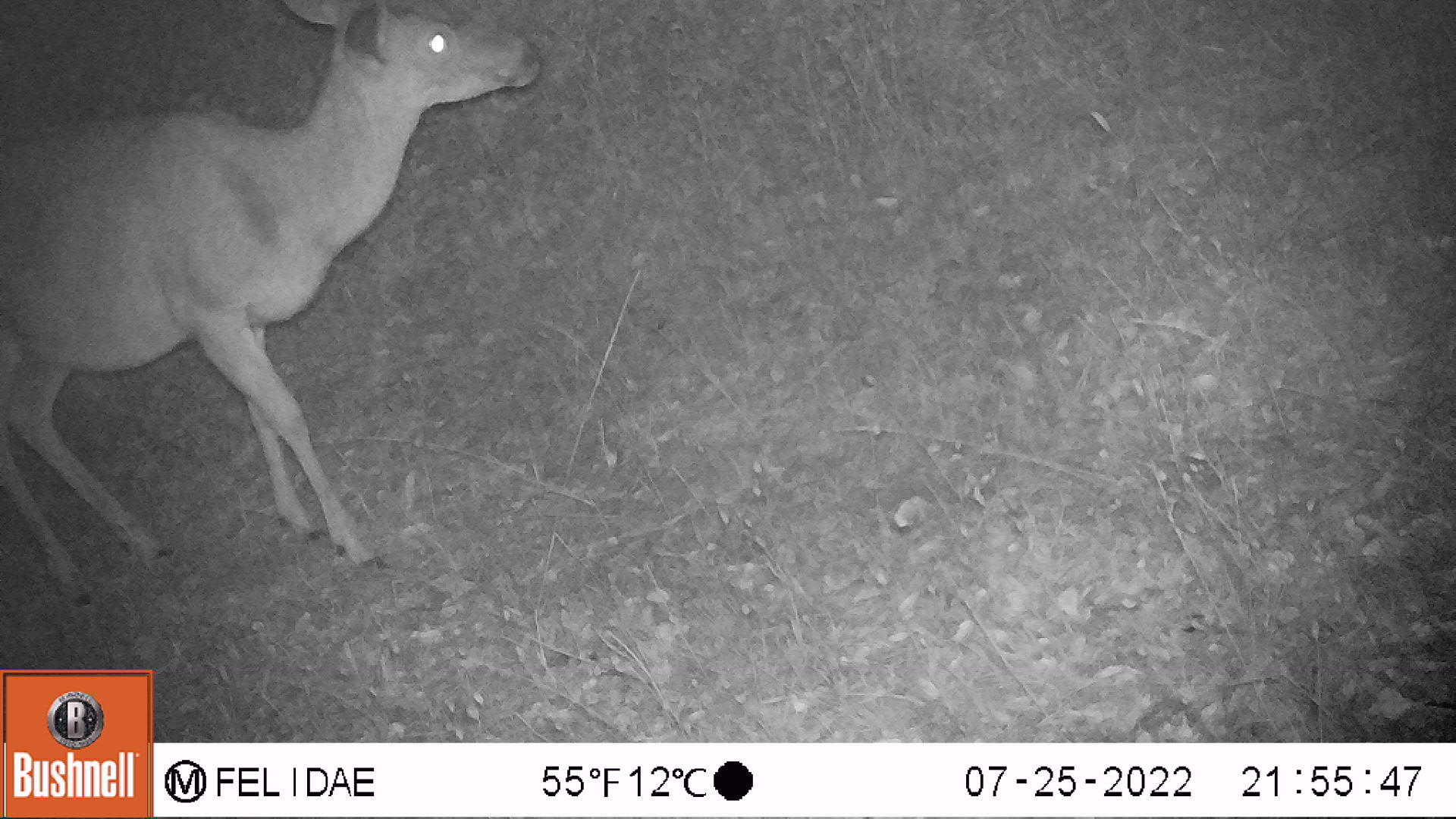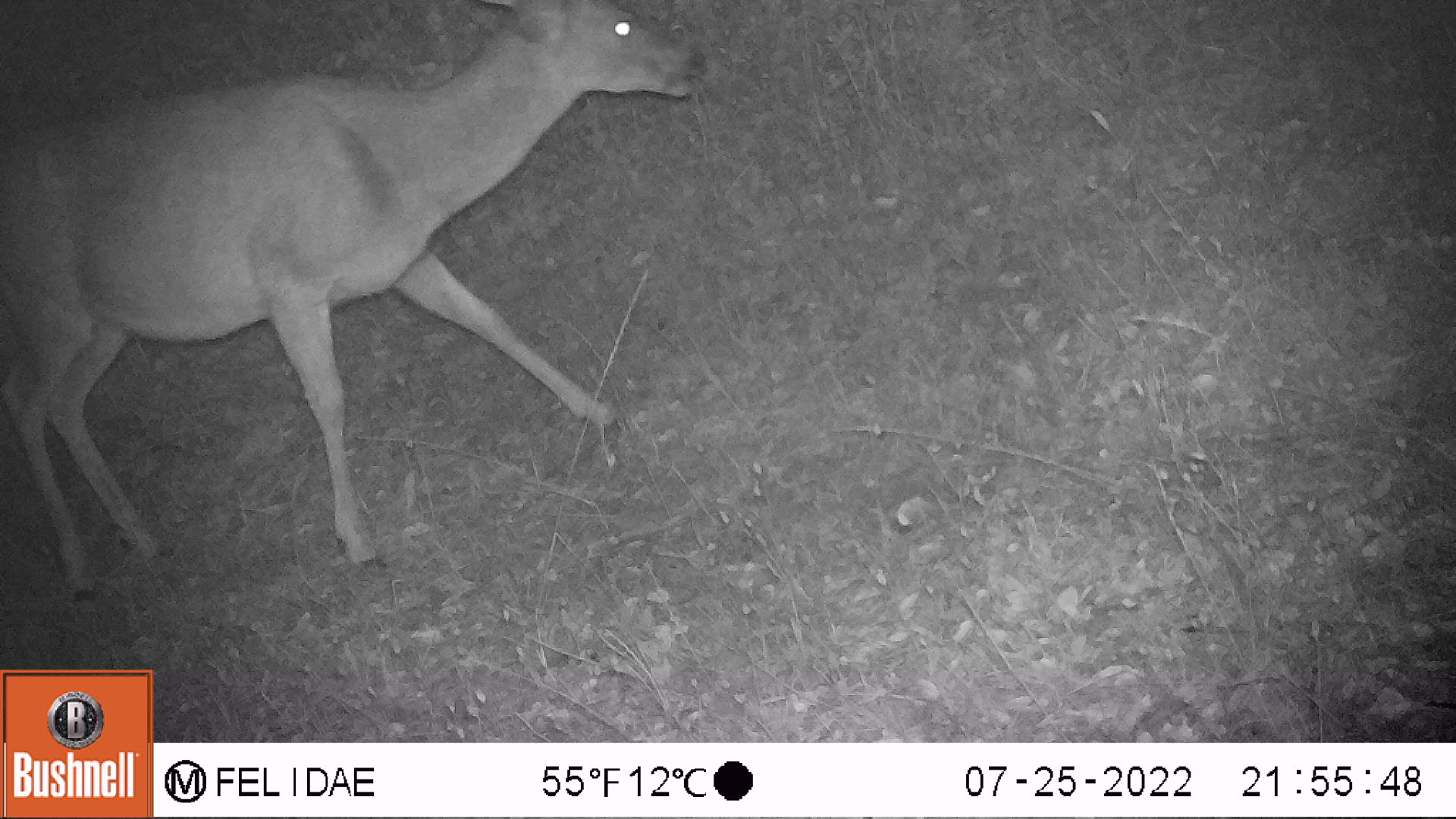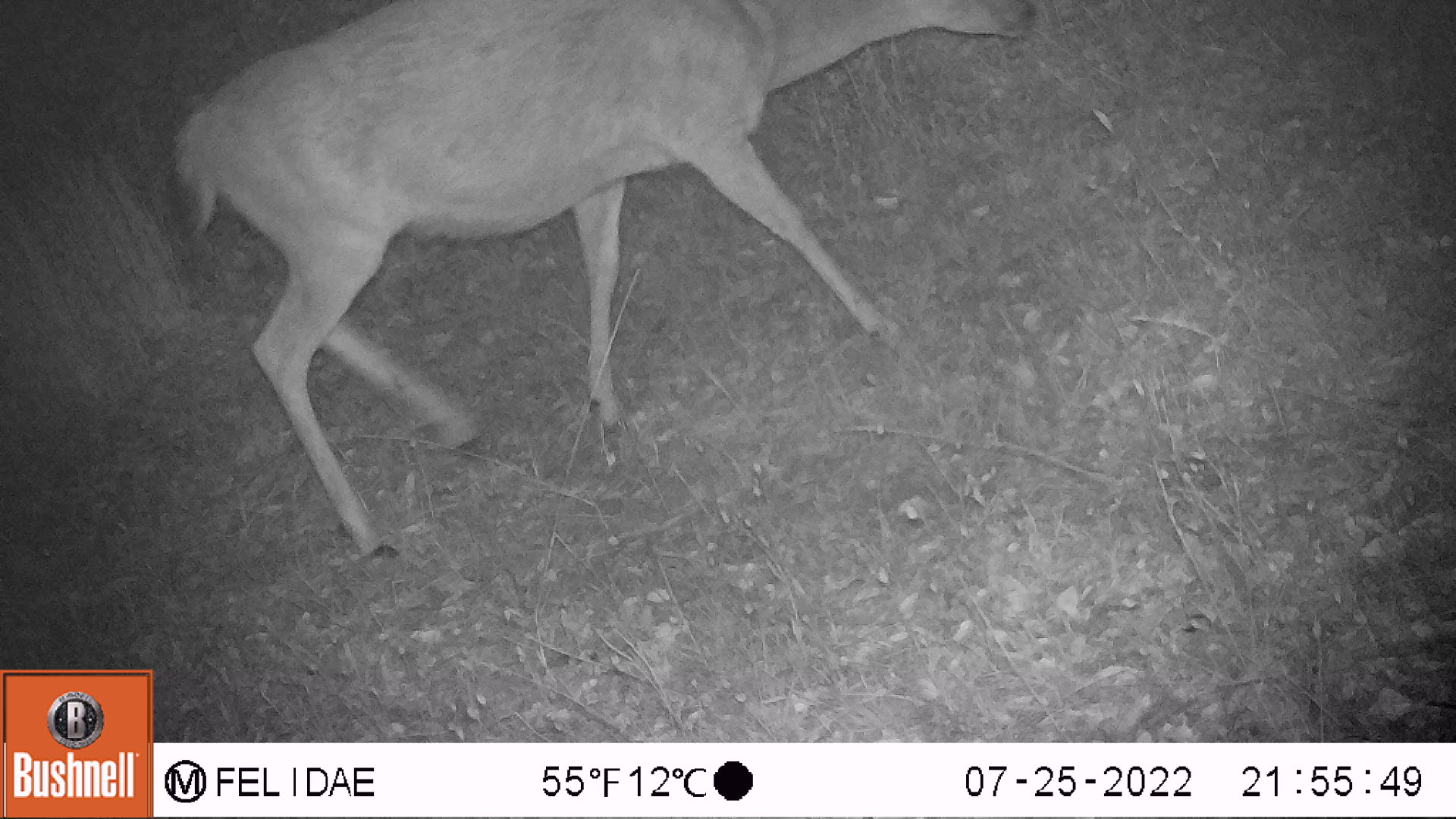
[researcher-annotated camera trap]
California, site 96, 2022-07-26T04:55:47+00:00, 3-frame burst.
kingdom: Animalia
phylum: Chordata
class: Mammalia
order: Artiodactyla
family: Cervidae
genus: Odocoileus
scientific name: Odocoileus hemionus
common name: mule deer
Mule deer (Odocoileus hemionus).